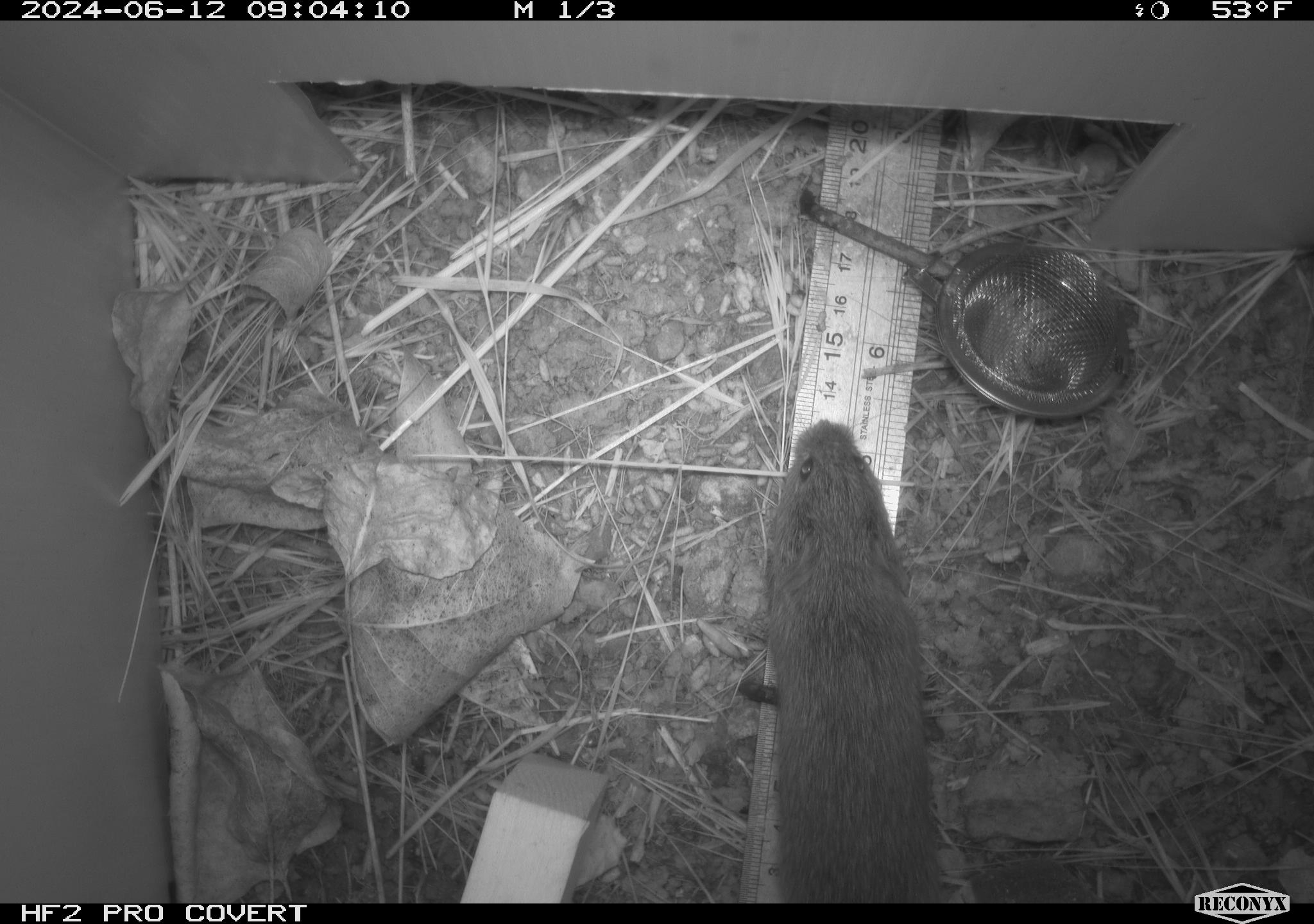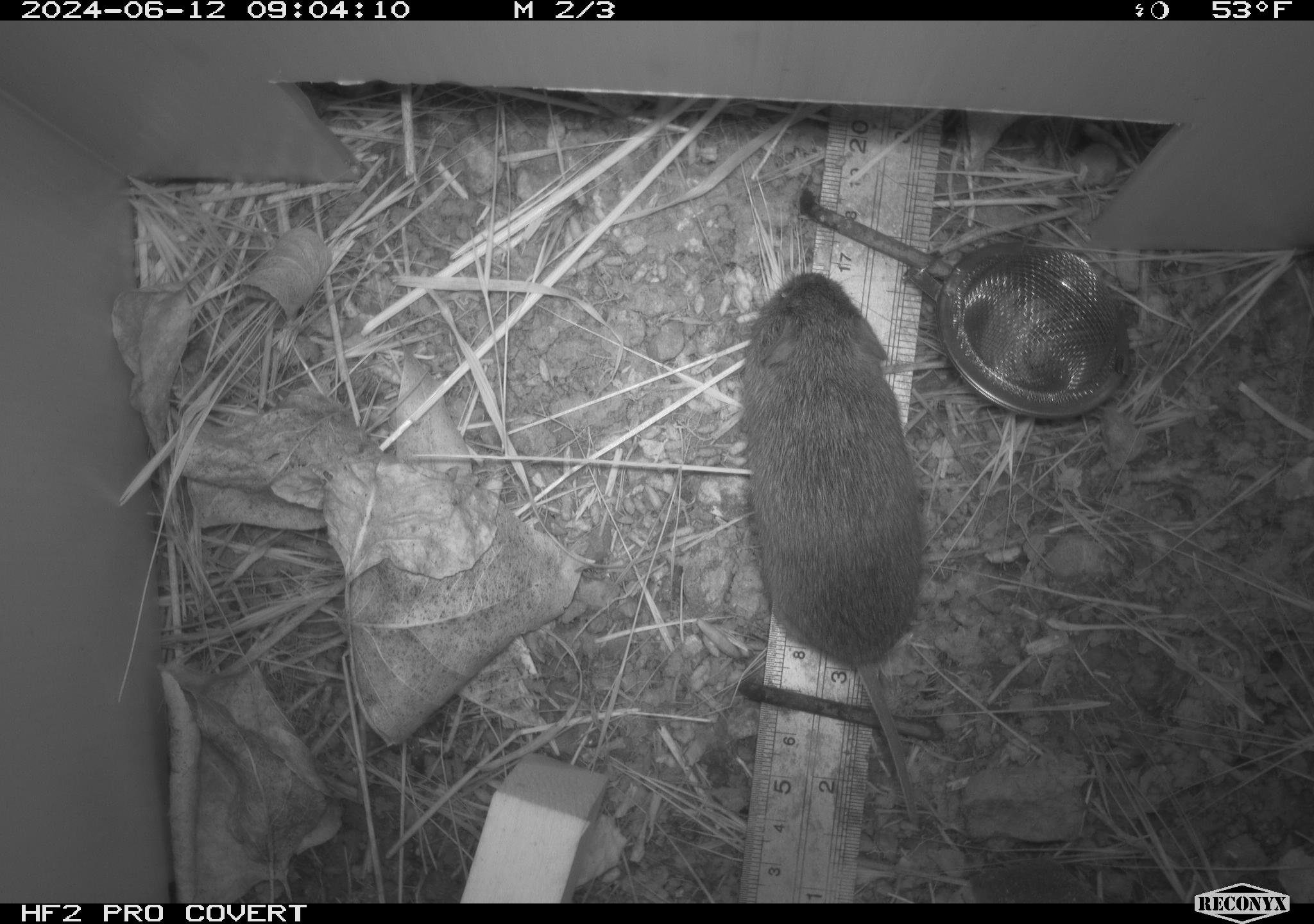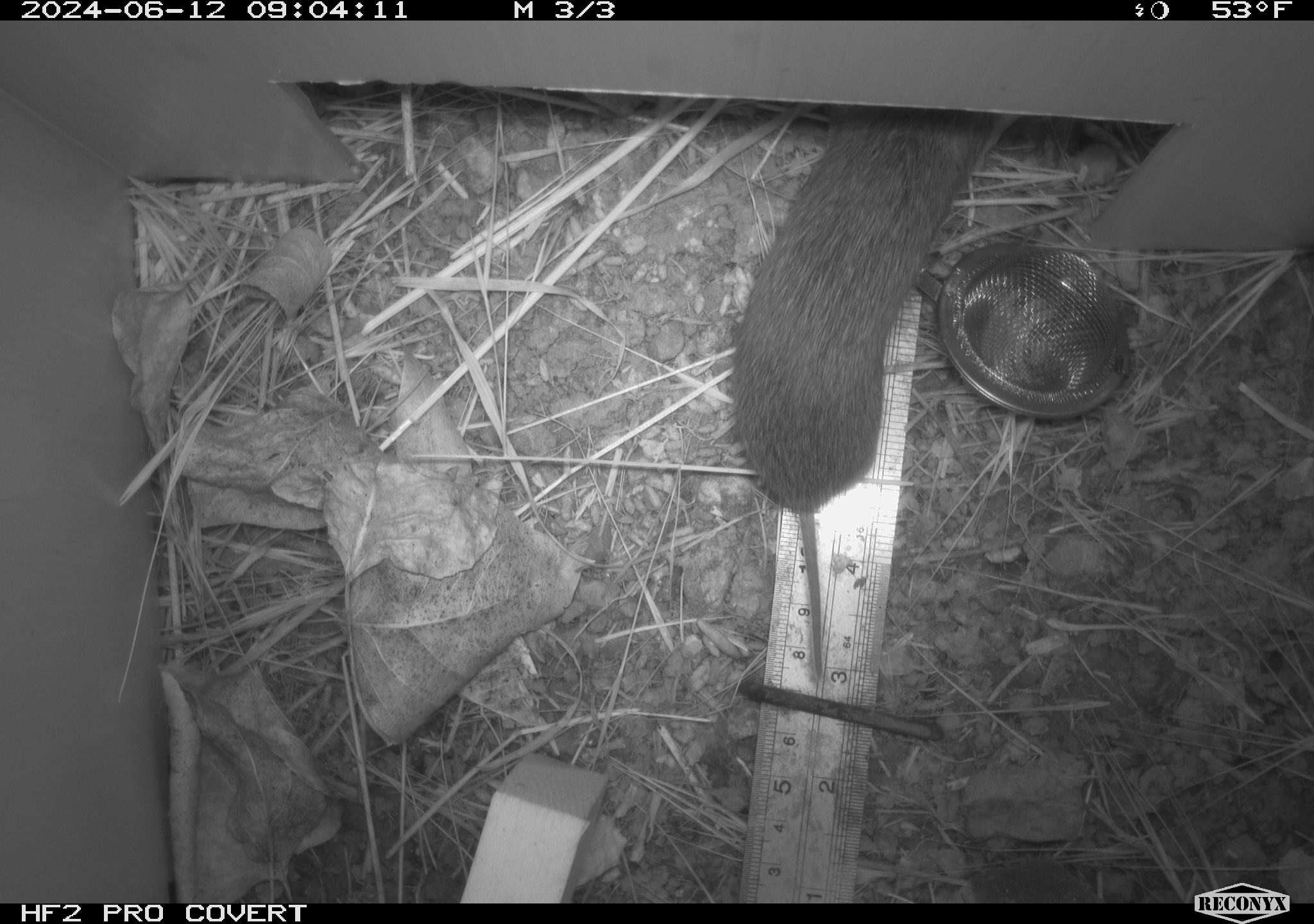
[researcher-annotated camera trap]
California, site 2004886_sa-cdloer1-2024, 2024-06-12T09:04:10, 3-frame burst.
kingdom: Animalia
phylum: Chordata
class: Mammalia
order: Rodentia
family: Cricetidae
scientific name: Arvicolinae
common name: voles, lemmings, and muskrats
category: arvicolinae subfamily